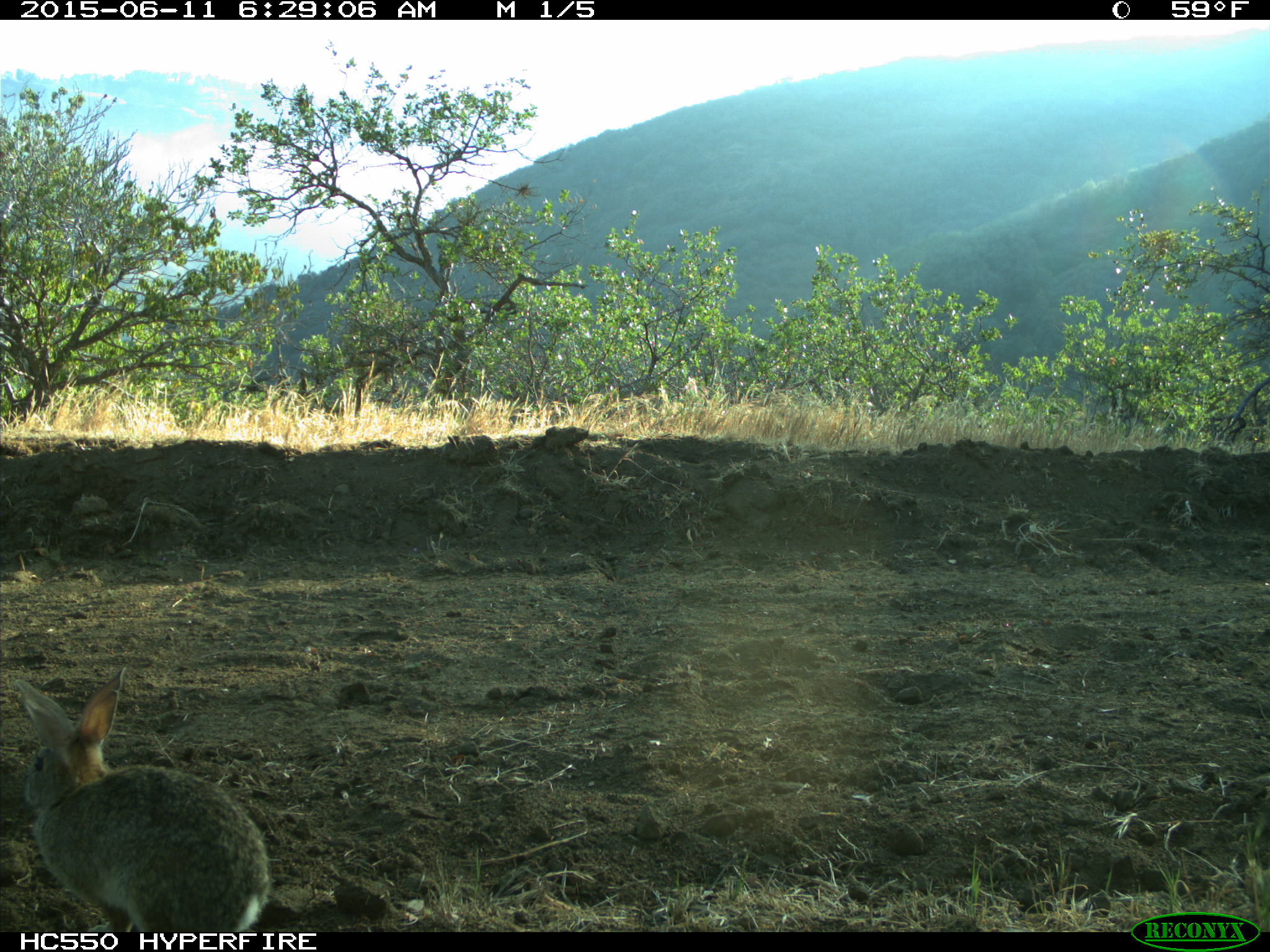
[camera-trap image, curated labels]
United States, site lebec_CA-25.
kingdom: Animalia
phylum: Chordata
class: Mammalia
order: Lagomorpha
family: Leporidae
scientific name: Leporidae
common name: rabbits and hares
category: unidentified rabbit